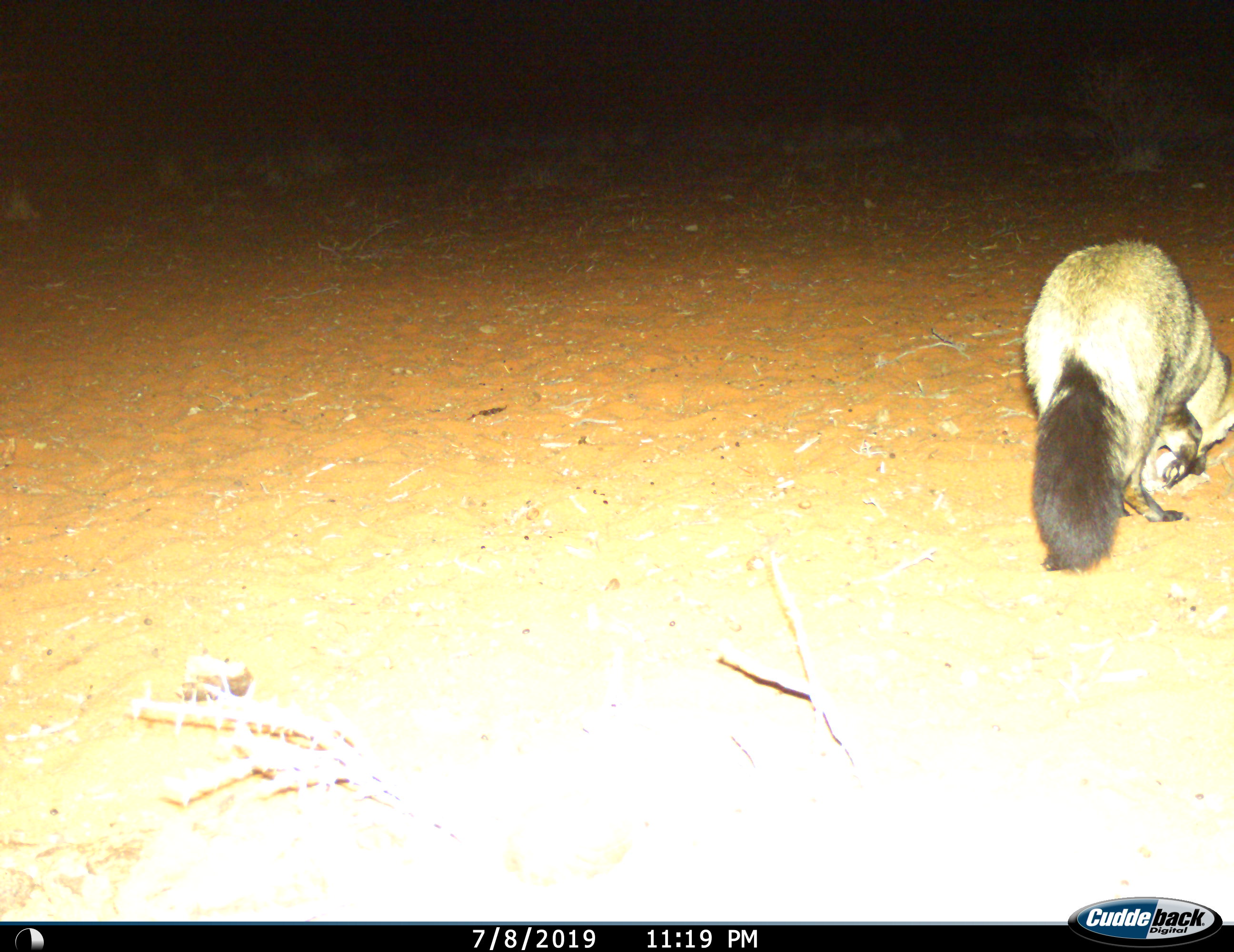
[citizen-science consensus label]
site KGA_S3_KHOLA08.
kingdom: Animalia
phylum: Chordata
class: Mammalia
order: Carnivora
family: Canidae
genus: Otocyon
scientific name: Otocyon megalotis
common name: bat-eared fox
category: foxbateared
Foxbateared (bat-eared fox) (Otocyon megalotis), count 1. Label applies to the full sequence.